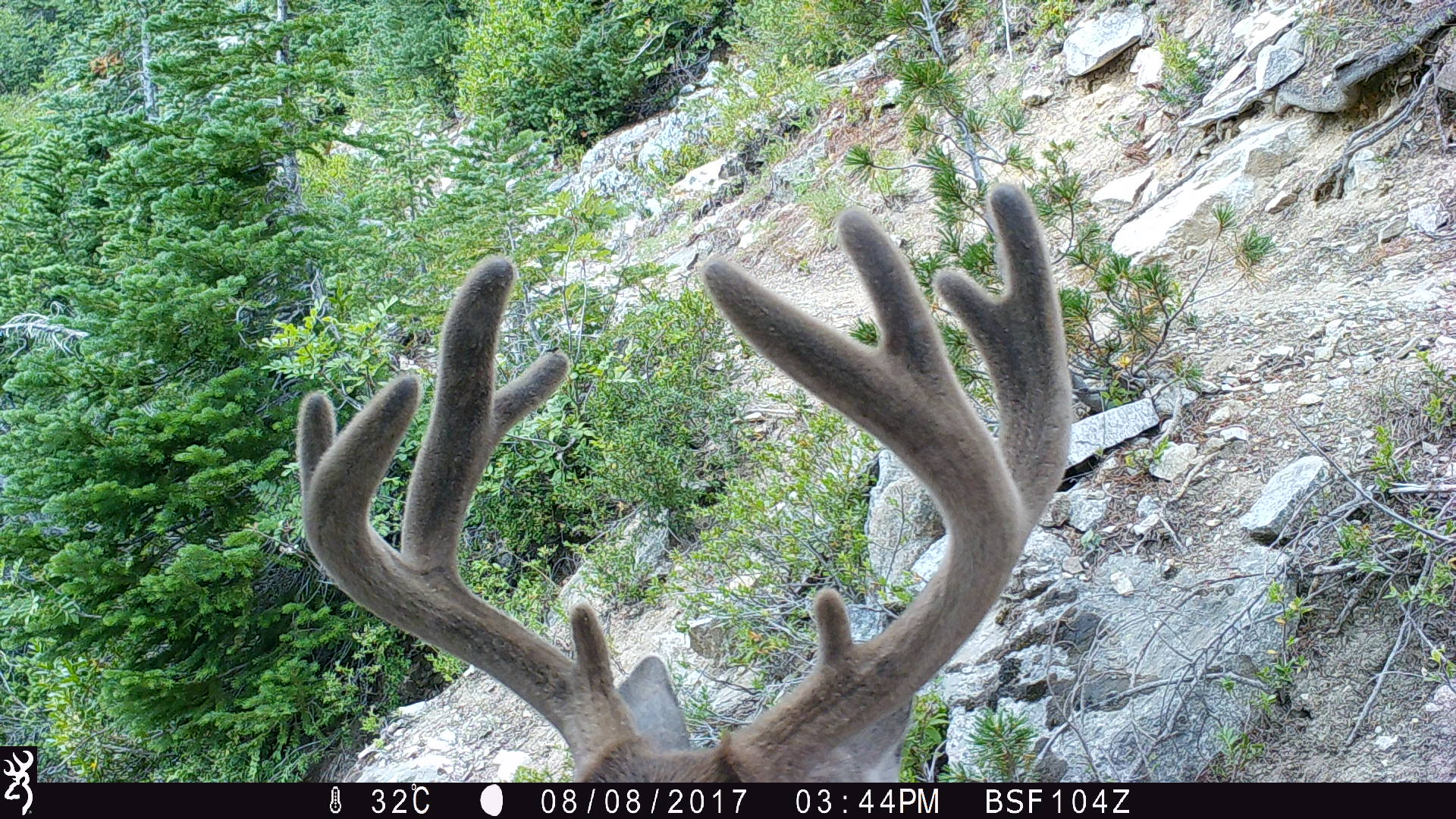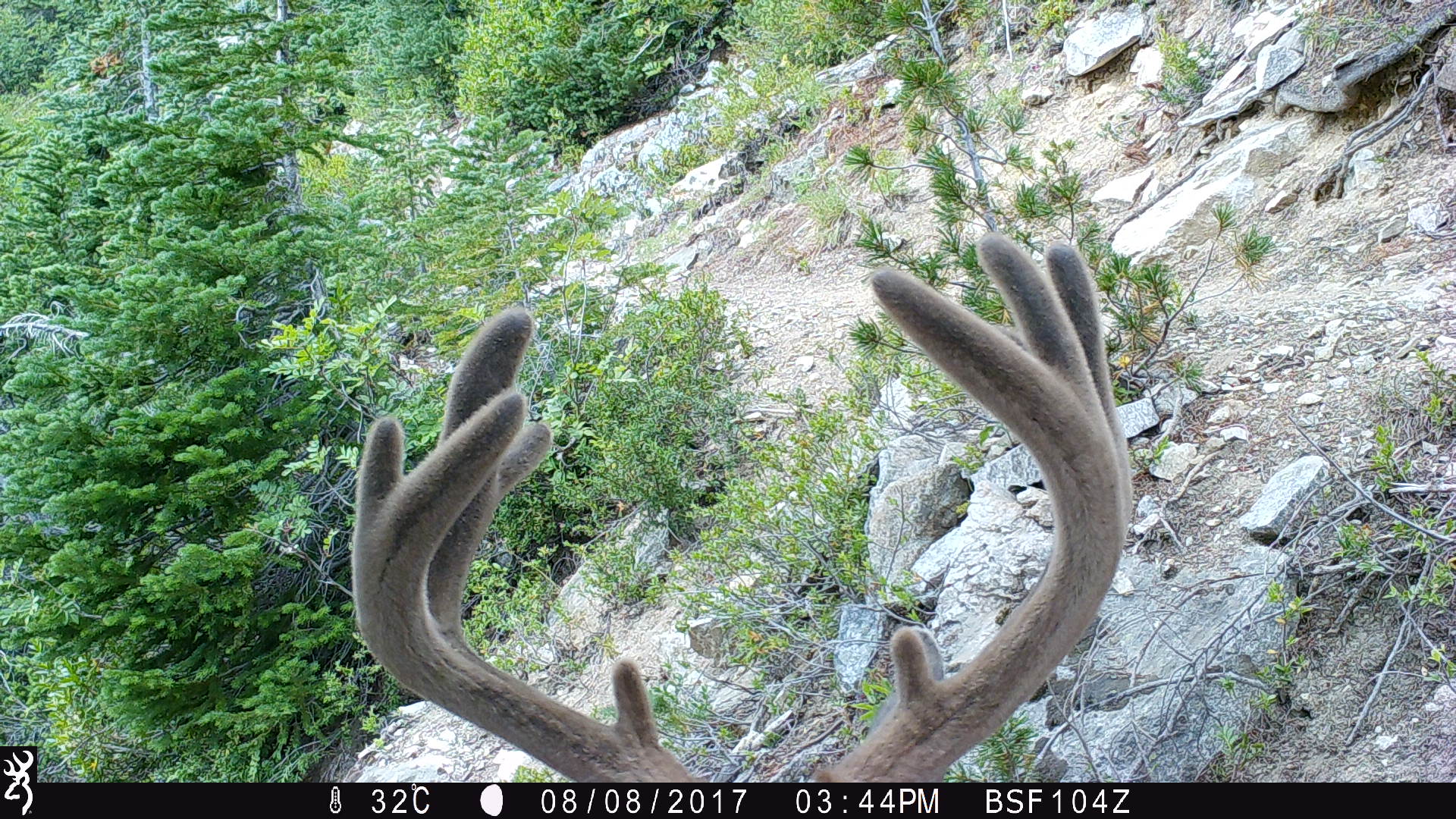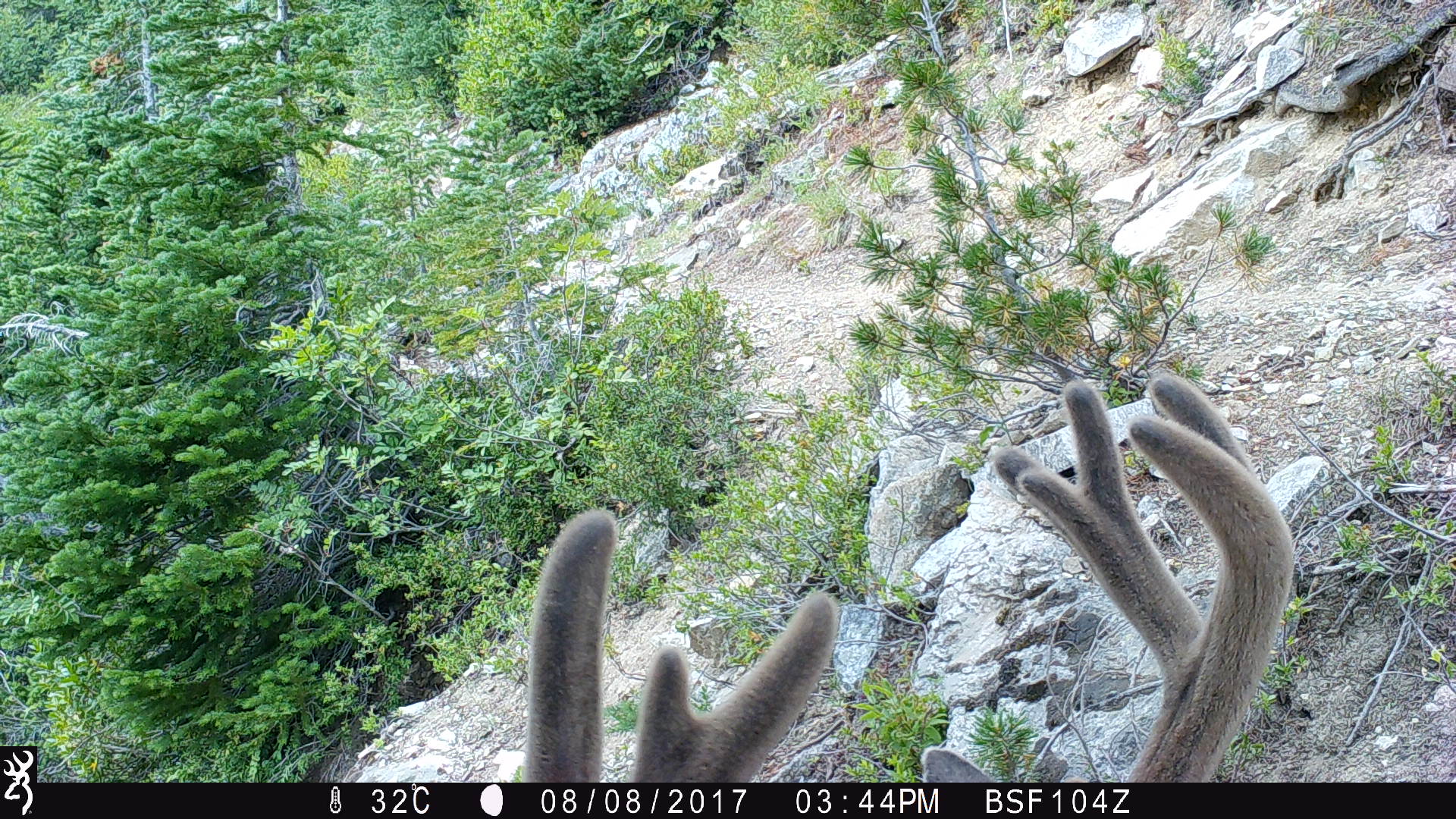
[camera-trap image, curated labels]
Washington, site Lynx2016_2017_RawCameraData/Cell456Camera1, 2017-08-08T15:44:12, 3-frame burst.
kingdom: Animalia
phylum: Chordata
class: Mammalia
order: Artiodactyla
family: Cervidae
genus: Odocoileus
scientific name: Odocoileus hemionus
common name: mule deer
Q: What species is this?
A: Odocoileus hemionus (mule deer).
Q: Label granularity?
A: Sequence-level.